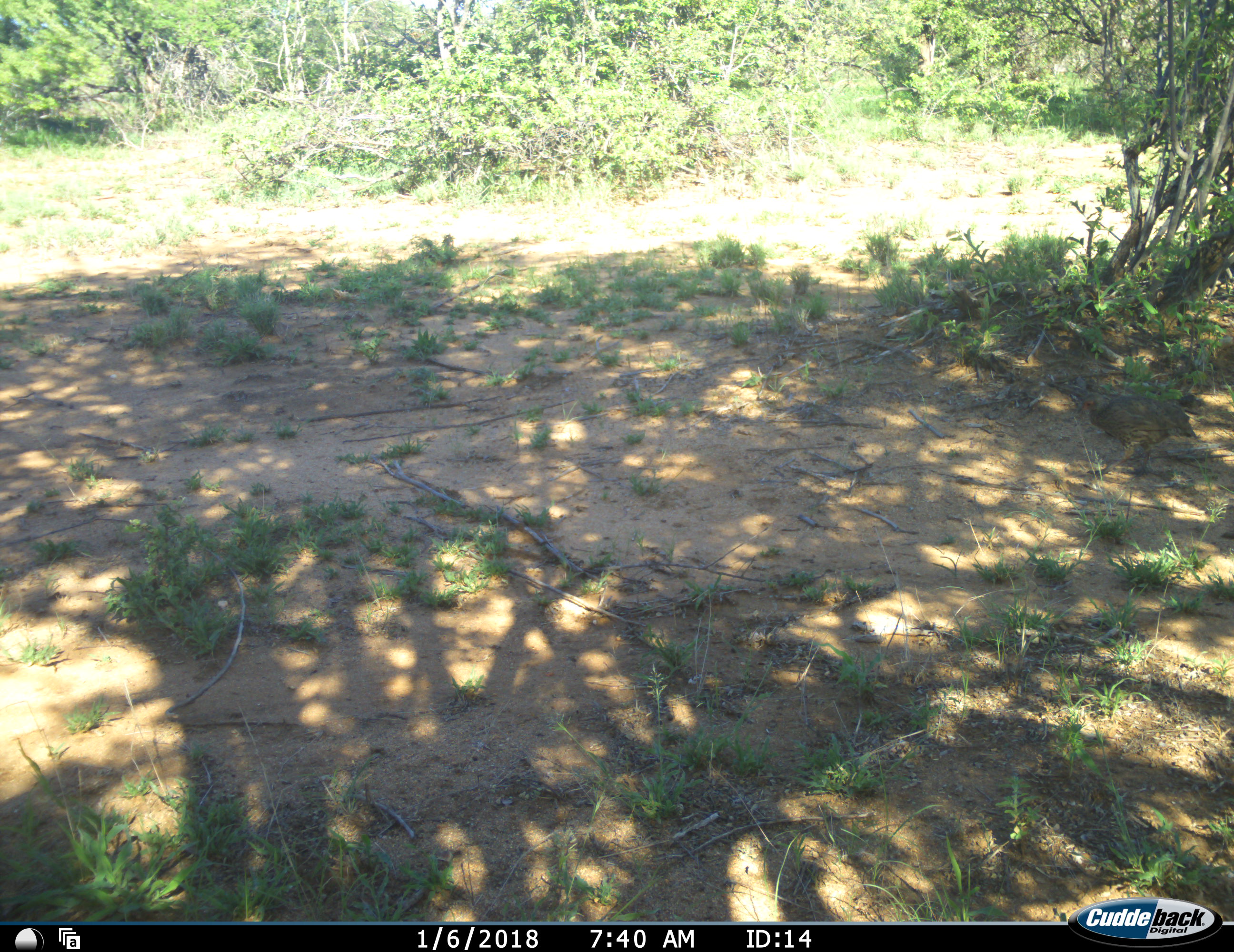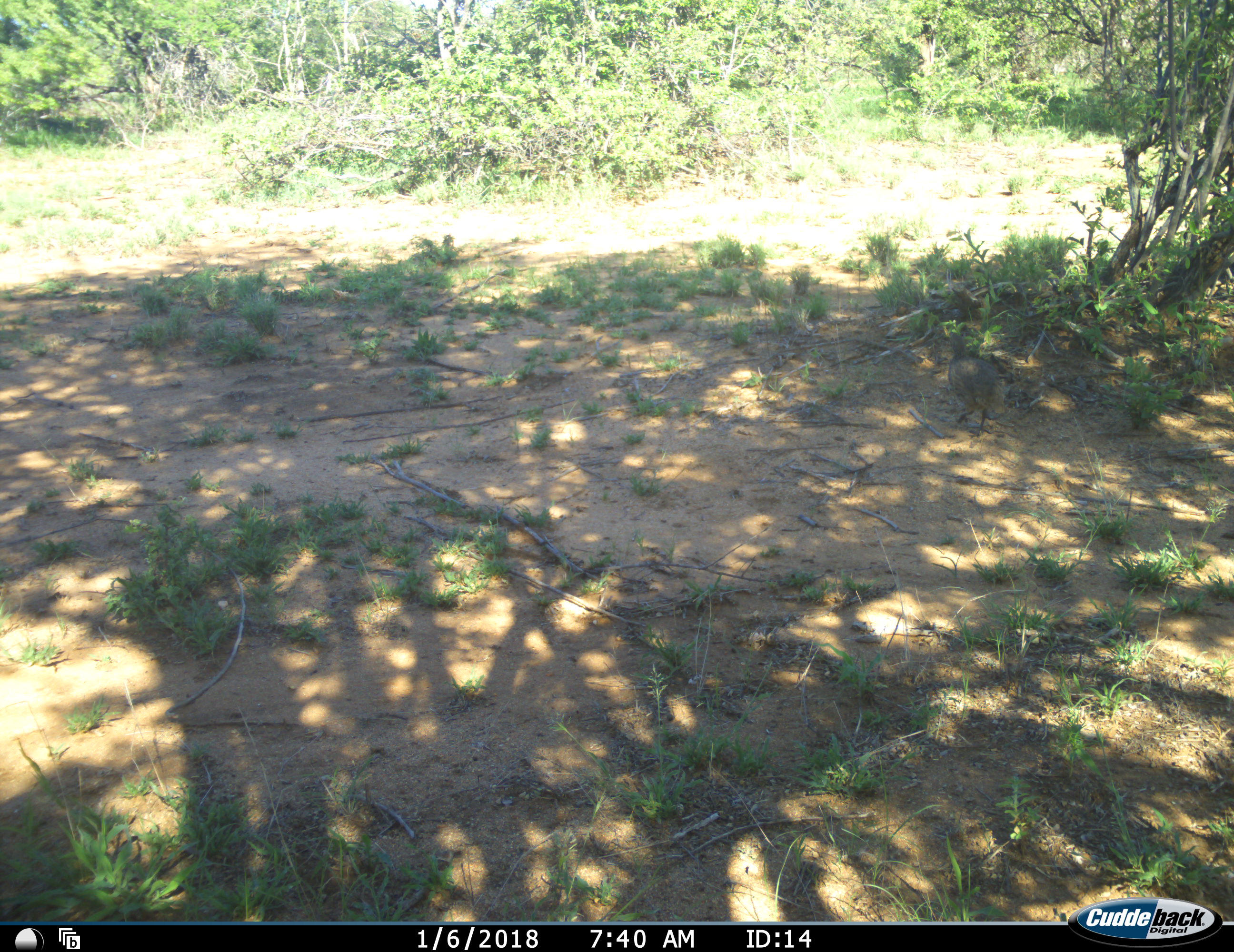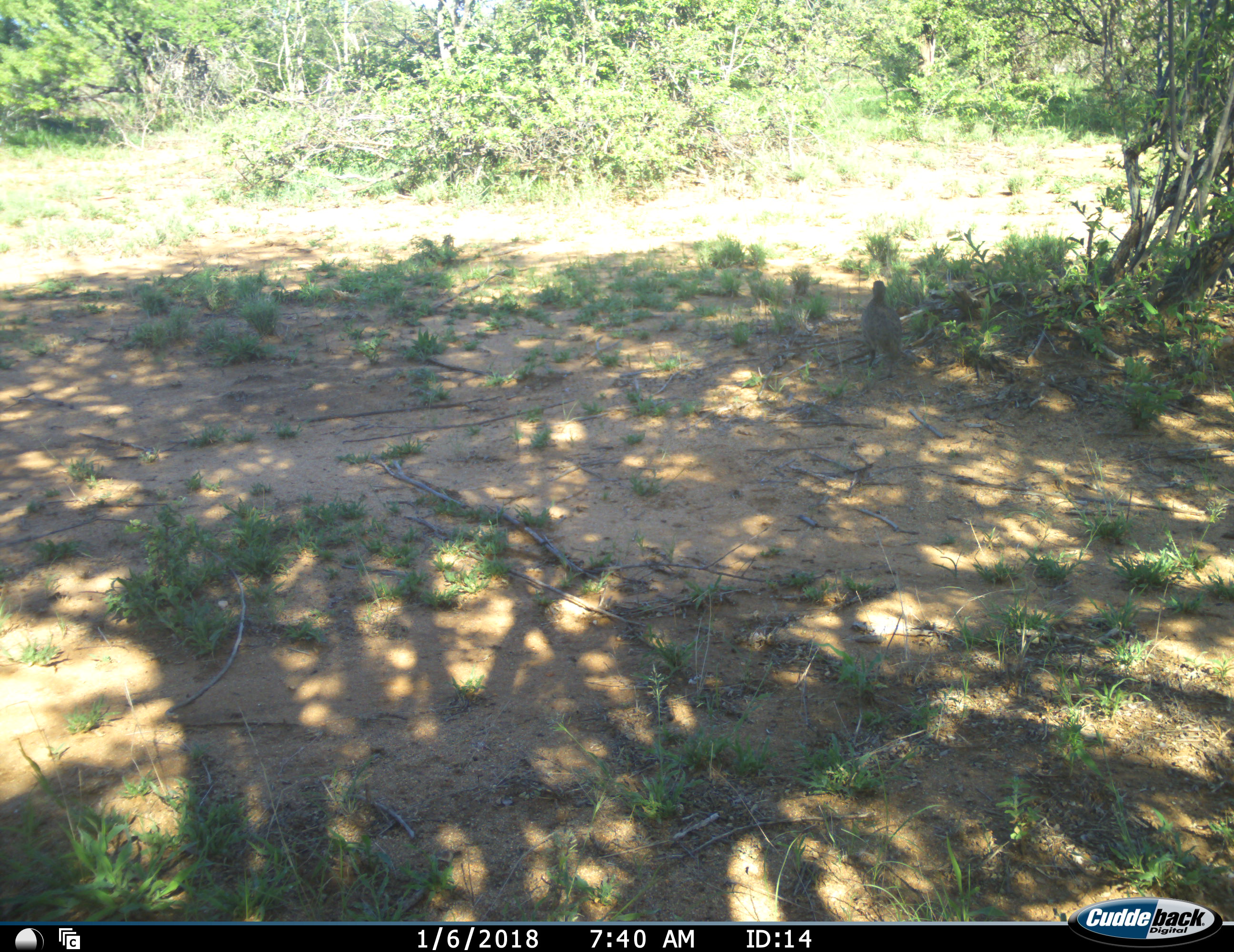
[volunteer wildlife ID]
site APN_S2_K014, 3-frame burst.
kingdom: Animalia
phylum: Chordata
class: Aves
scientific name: Aves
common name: bird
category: birdother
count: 1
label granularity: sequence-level